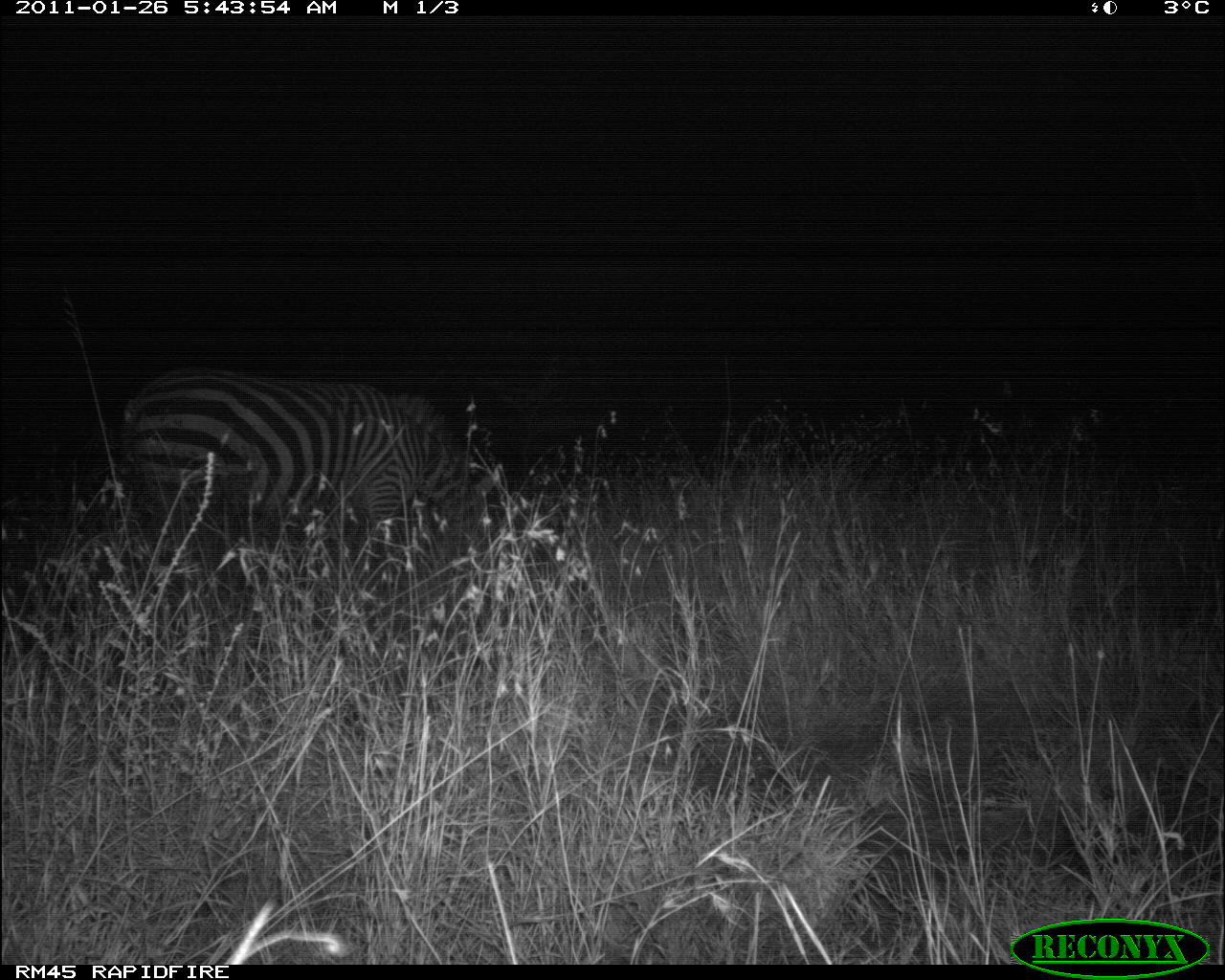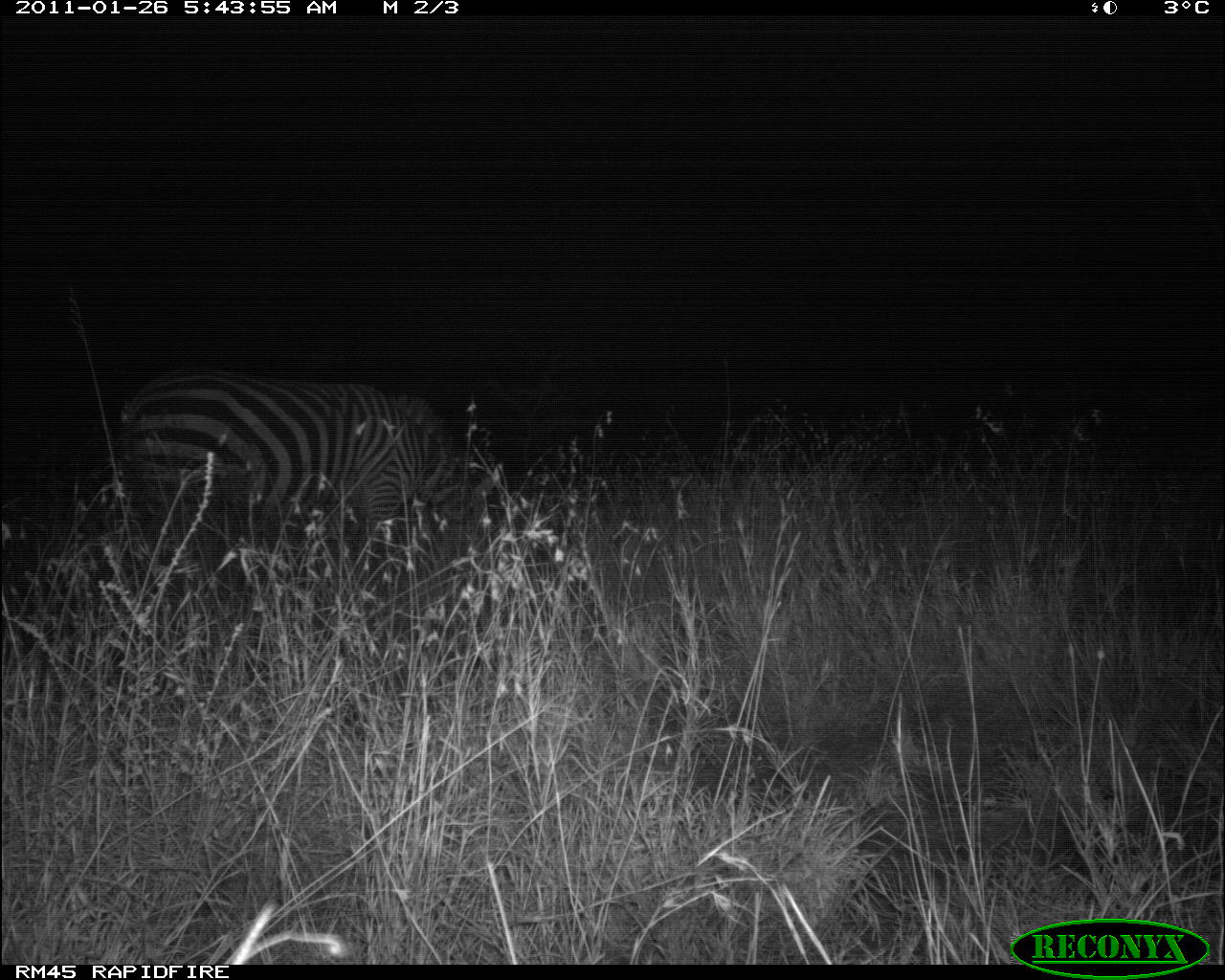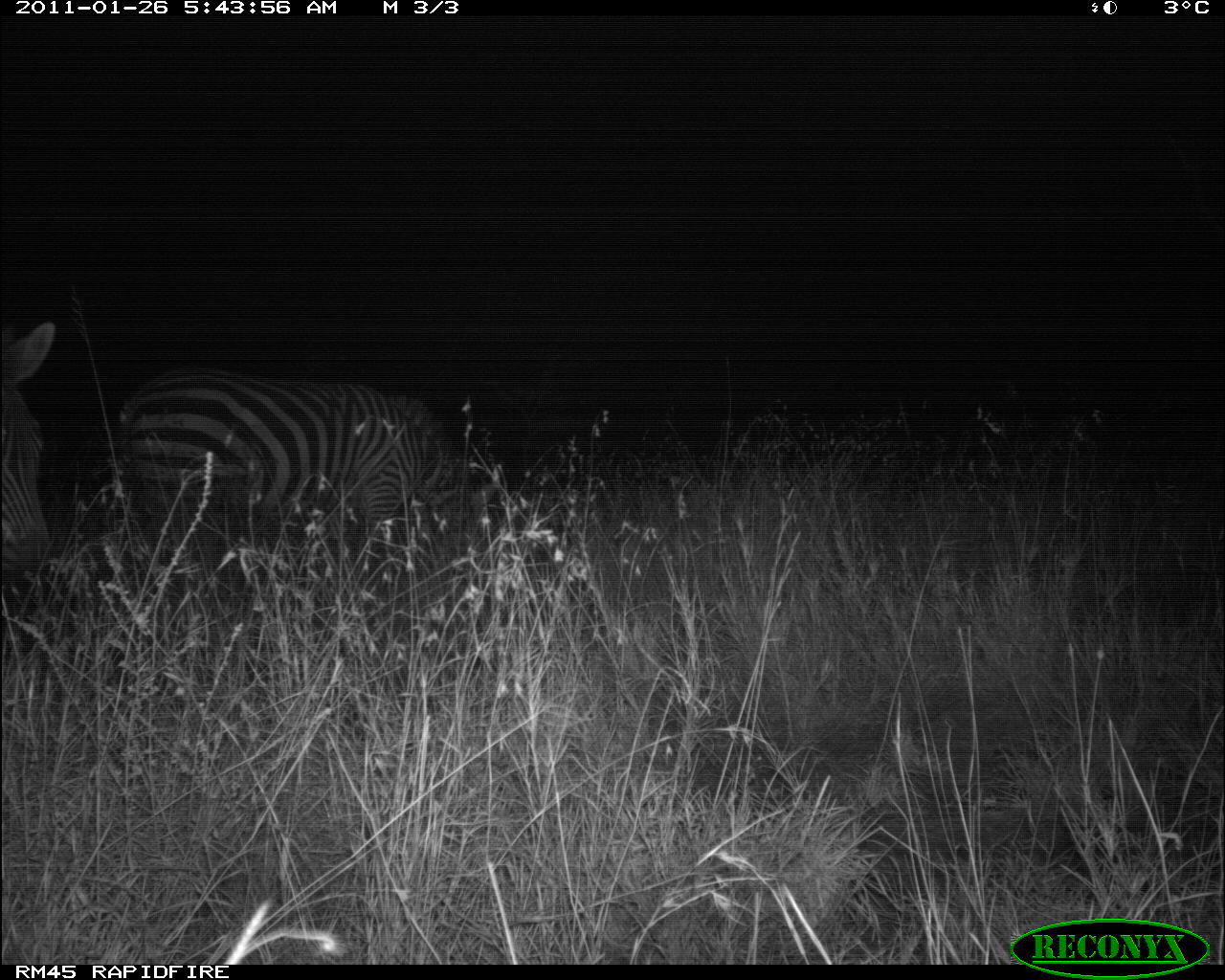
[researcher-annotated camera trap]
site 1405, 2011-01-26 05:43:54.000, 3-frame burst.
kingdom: Animalia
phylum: Chordata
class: Mammalia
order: Perissodactyla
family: Equidae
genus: Equus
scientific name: Equus quagga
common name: plains zebra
Equus quagga (plains zebra), count 1.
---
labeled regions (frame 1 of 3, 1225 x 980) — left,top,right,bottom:
equus quagga: 117,364,499,540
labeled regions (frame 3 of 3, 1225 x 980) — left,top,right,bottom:
equus quagga: 116,365,500,550; 1,320,56,574